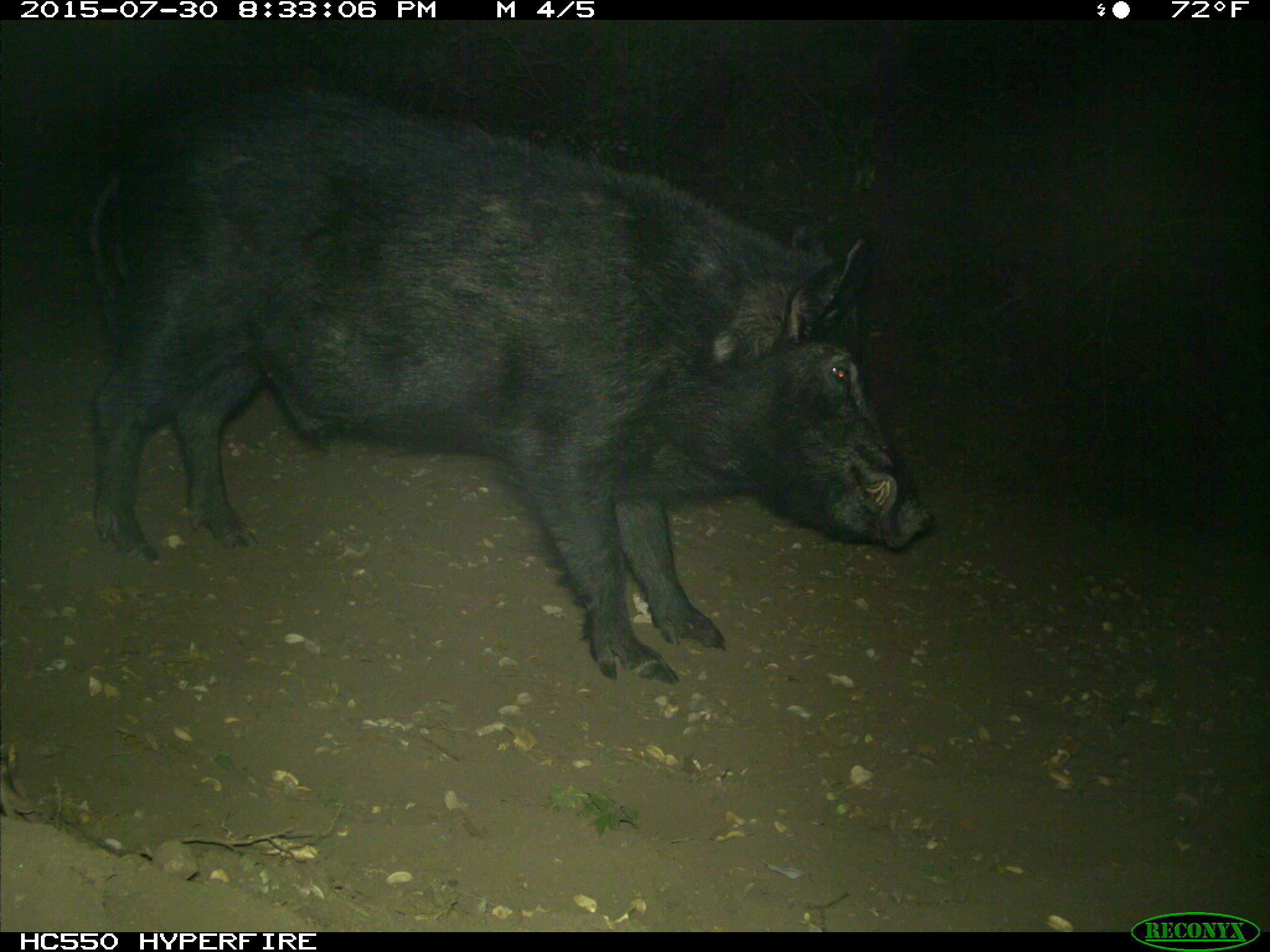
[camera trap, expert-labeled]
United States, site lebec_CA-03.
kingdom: Animalia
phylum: Chordata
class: Mammalia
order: Artiodactyla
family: Suidae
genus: Sus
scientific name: Sus scrofa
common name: wild boar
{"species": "Sus scrofa (wild boar)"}